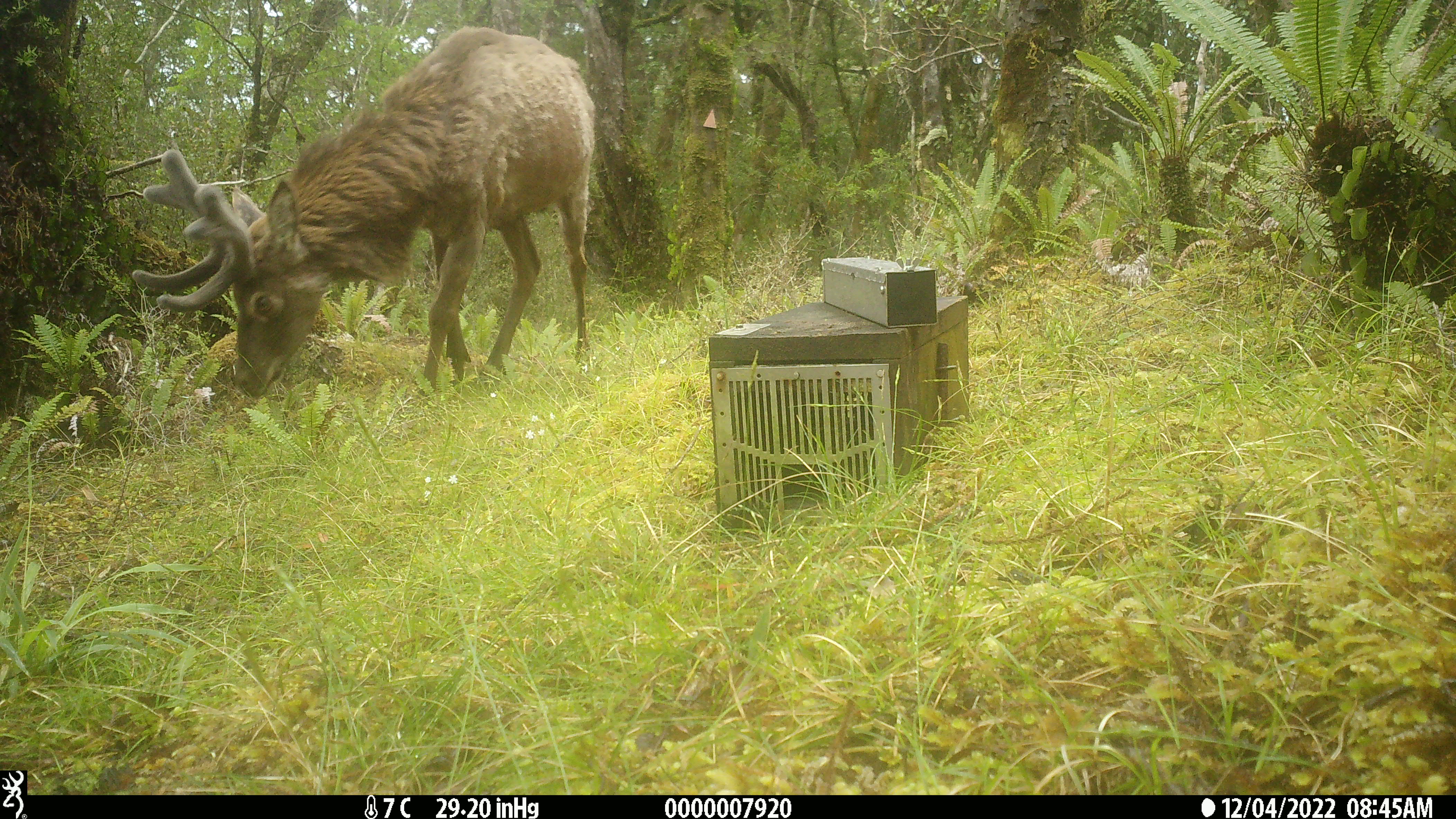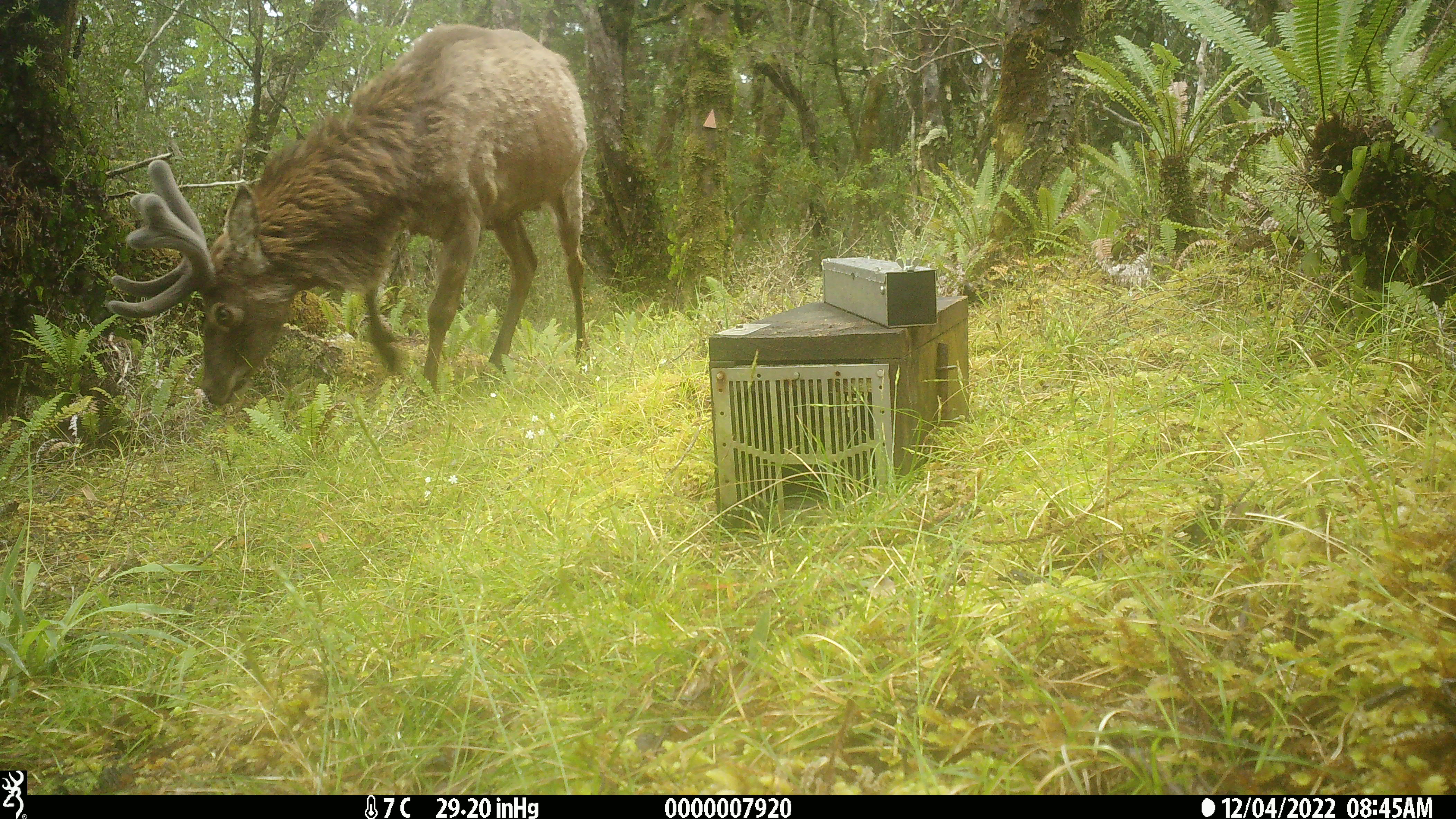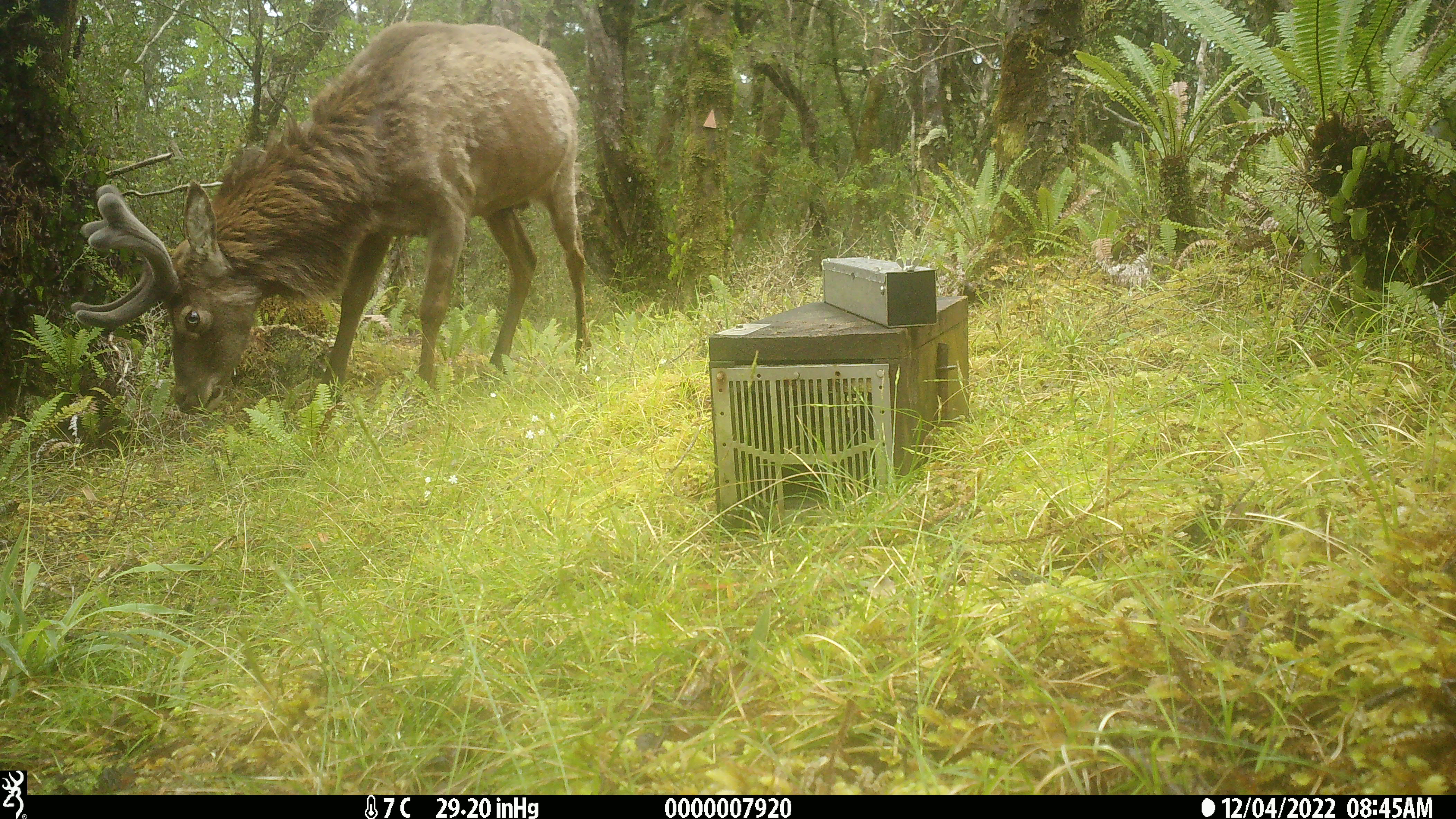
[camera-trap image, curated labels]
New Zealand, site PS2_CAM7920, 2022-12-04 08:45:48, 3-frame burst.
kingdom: Animalia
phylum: Chordata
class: Mammalia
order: Artiodactyla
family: Cervidae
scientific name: Cervidae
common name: deer